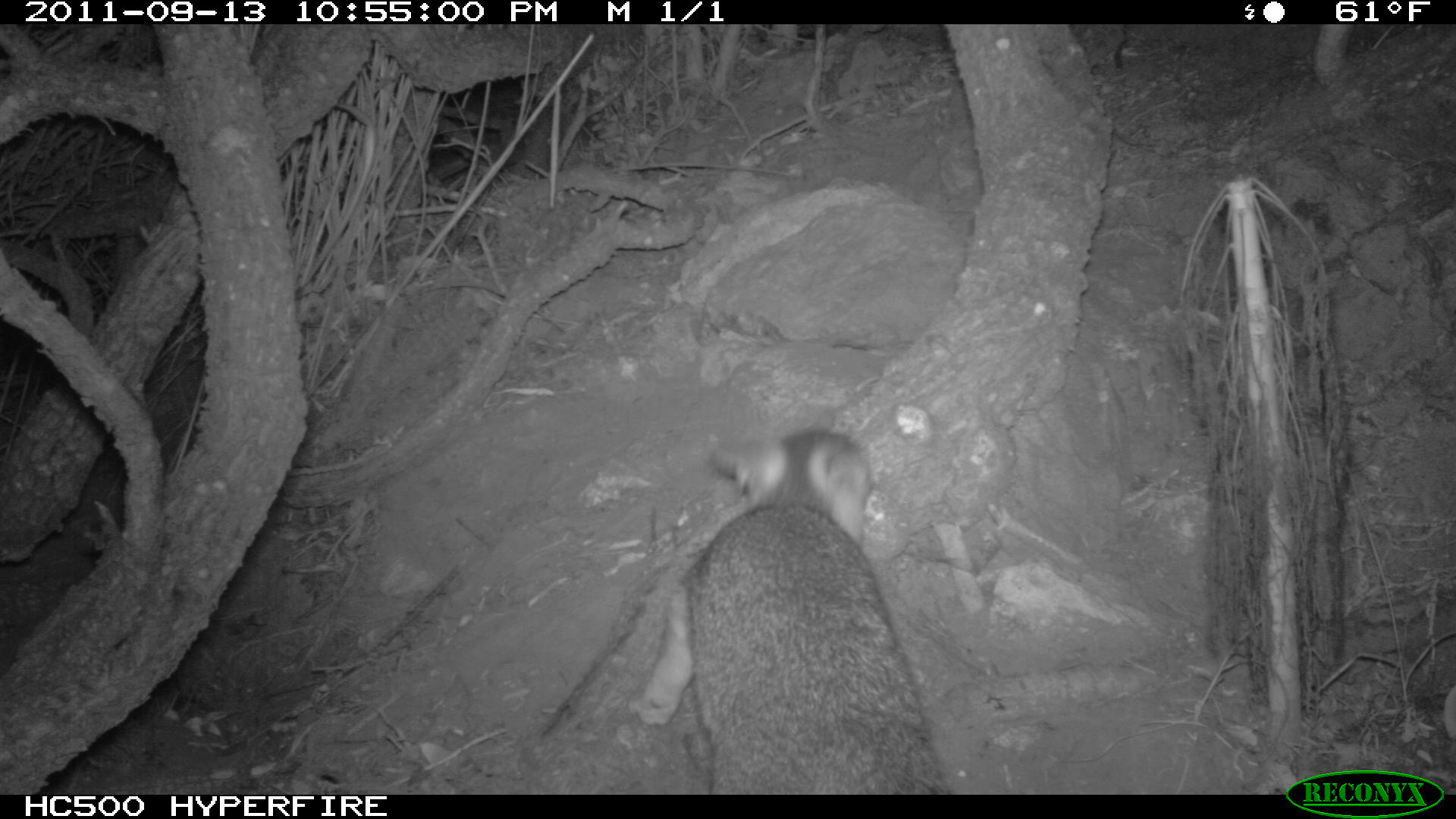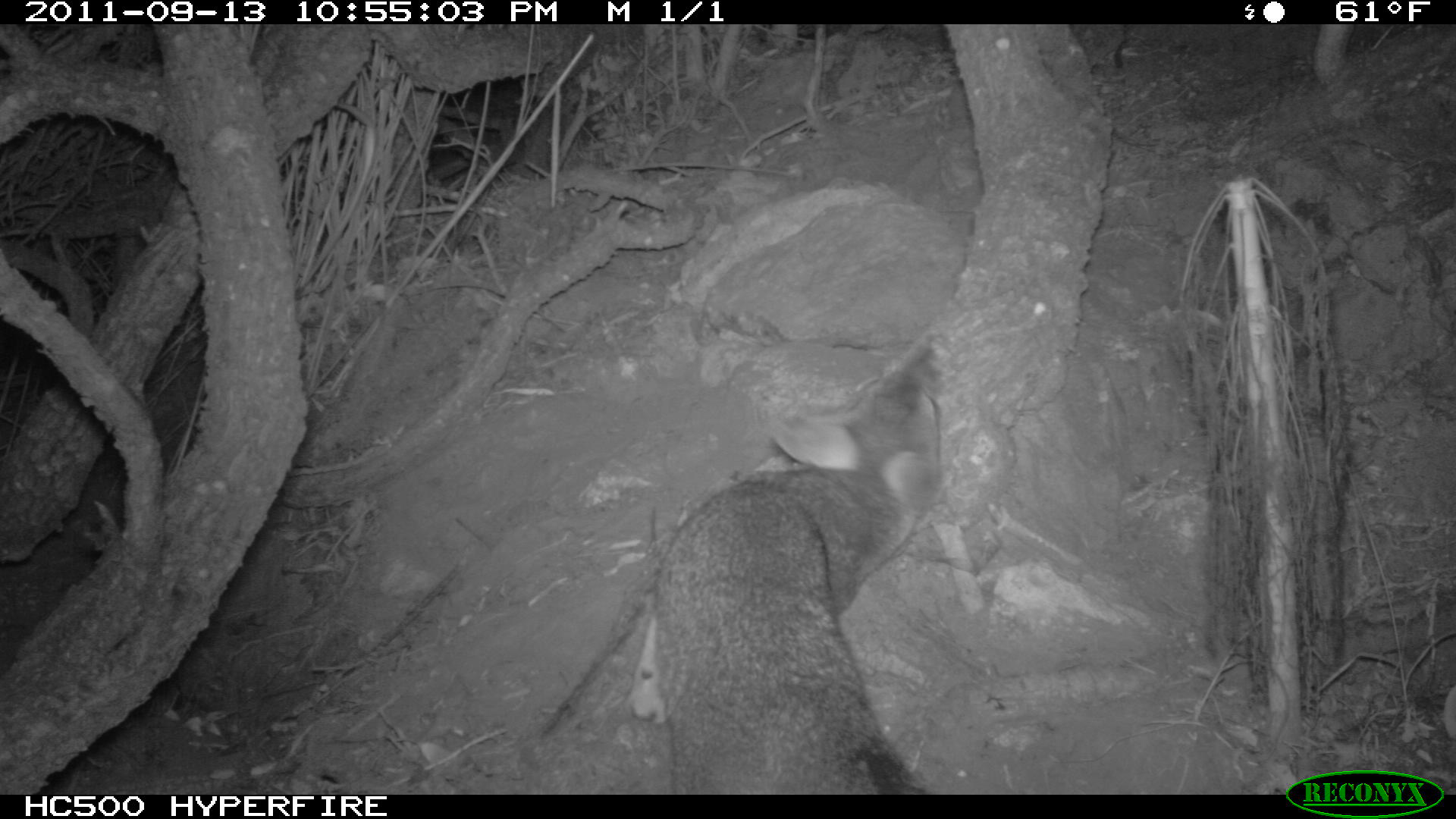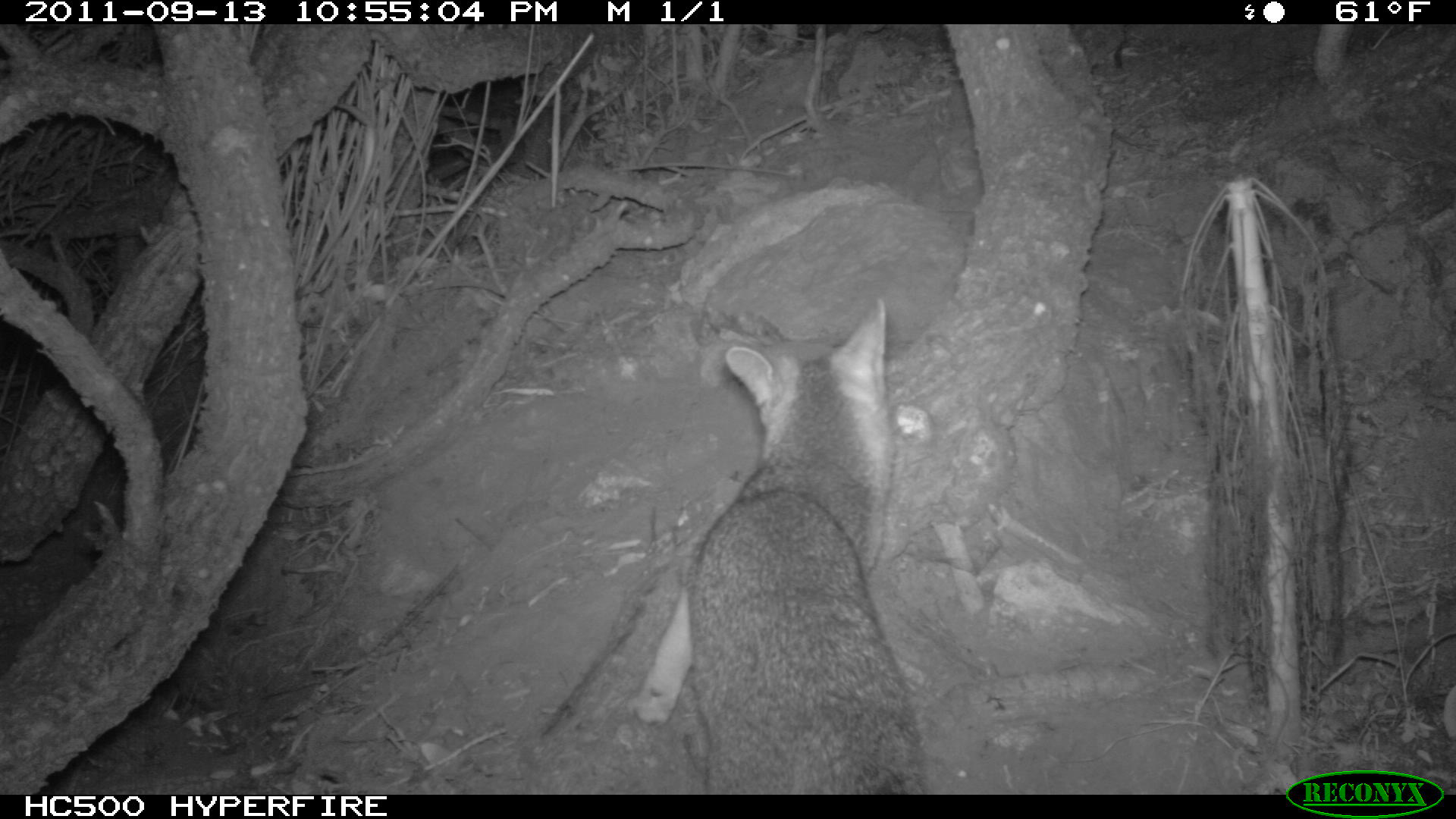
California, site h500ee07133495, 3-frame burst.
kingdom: Animalia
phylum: Chordata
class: Mammalia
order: Carnivora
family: Canidae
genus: Urocyon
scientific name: Urocyon littoralis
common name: island fox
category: fox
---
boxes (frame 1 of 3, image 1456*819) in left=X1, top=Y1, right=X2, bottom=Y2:
fox: left=626, top=406, right=958, bottom=794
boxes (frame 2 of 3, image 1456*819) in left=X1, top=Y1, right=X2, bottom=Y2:
fox: left=624, top=347, right=941, bottom=795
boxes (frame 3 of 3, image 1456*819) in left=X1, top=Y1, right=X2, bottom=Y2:
fox: left=626, top=293, right=930, bottom=793